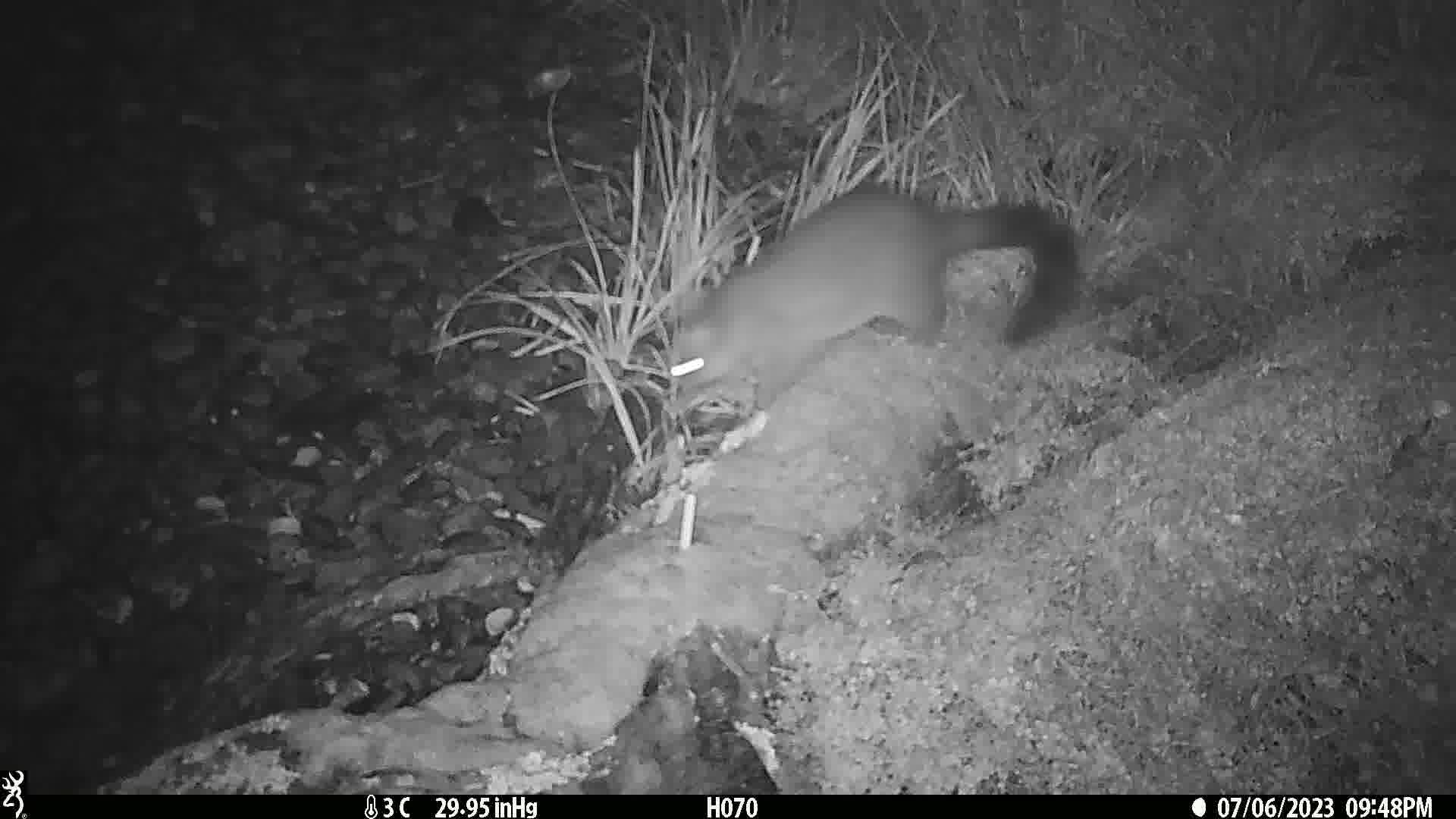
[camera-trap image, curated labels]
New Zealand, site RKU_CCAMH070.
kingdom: Animalia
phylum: Chordata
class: Mammalia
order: Diprotodontia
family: Phalangeridae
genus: Trichosurus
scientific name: Trichosurus vulpecula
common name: common brushtail possum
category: possum